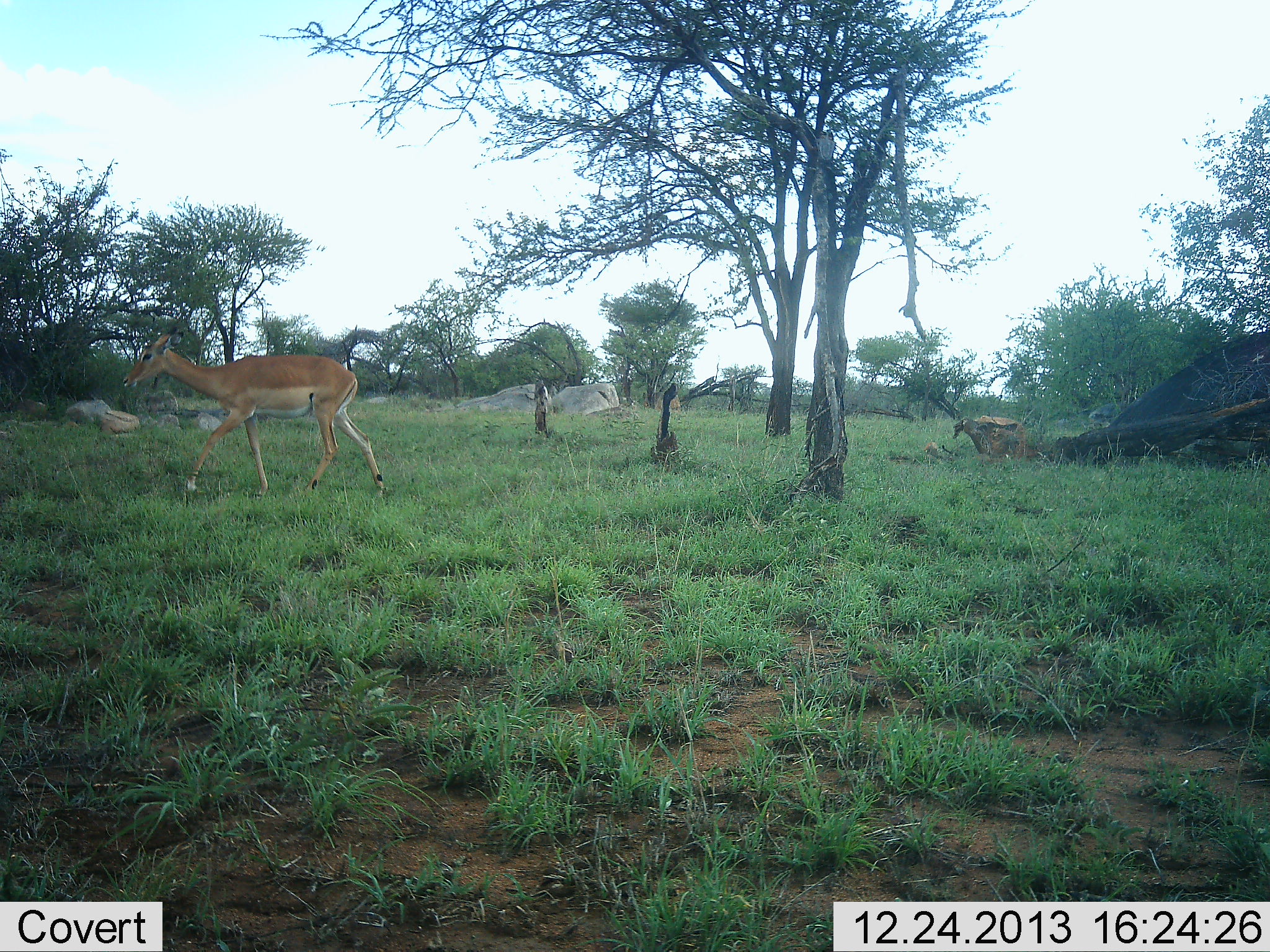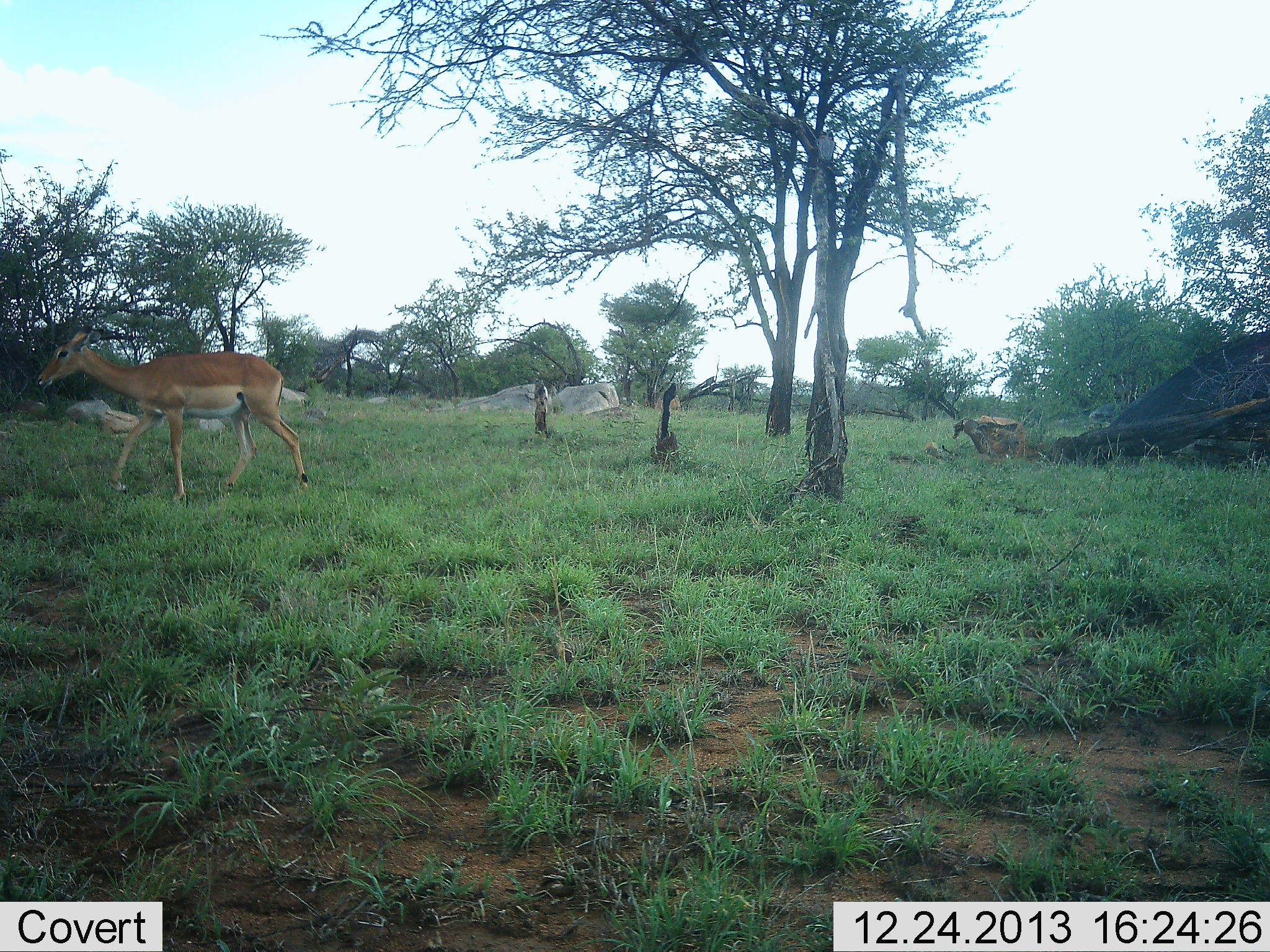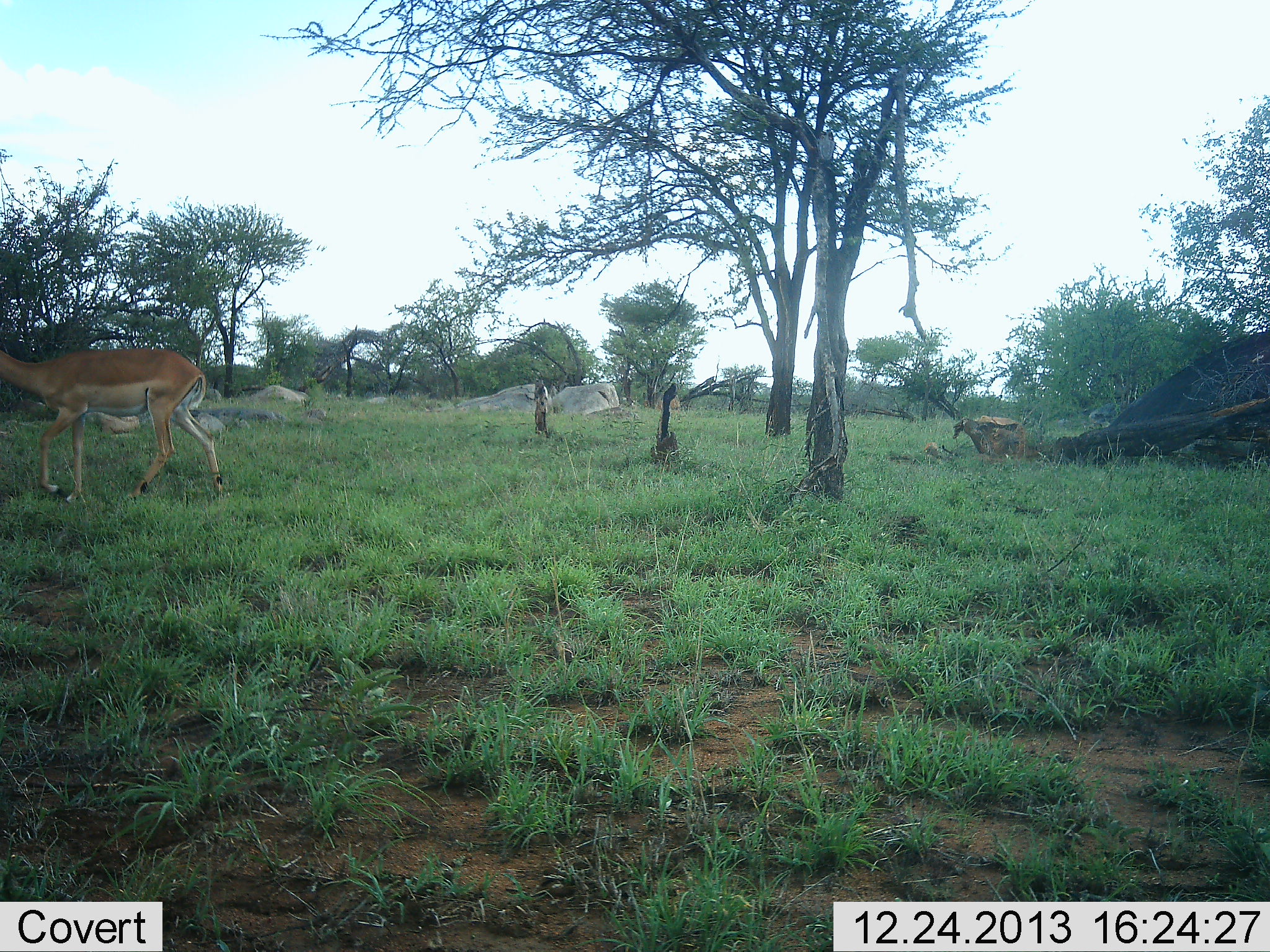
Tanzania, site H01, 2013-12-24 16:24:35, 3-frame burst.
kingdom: Animalia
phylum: Chordata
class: Mammalia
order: Artiodactyla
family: Bovidae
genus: Aepyceros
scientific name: Aepyceros melampus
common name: impala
Impala (Aepyceros melampus), count 1. Behavior (volunteer vote fractions): standing 0%, resting 0%, moving 100%, interacting 0%. Young present (vote fraction): 0%. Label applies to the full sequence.